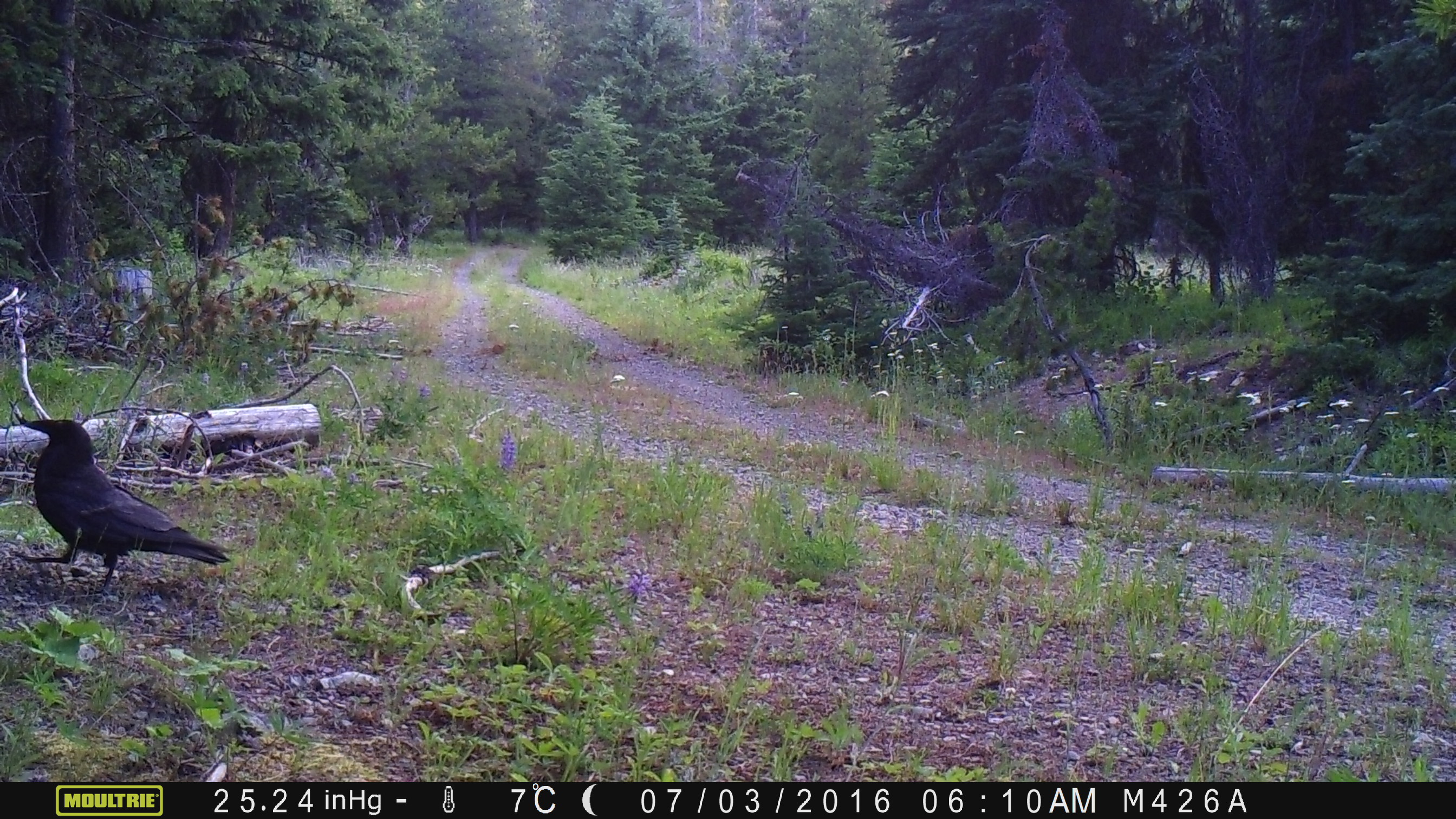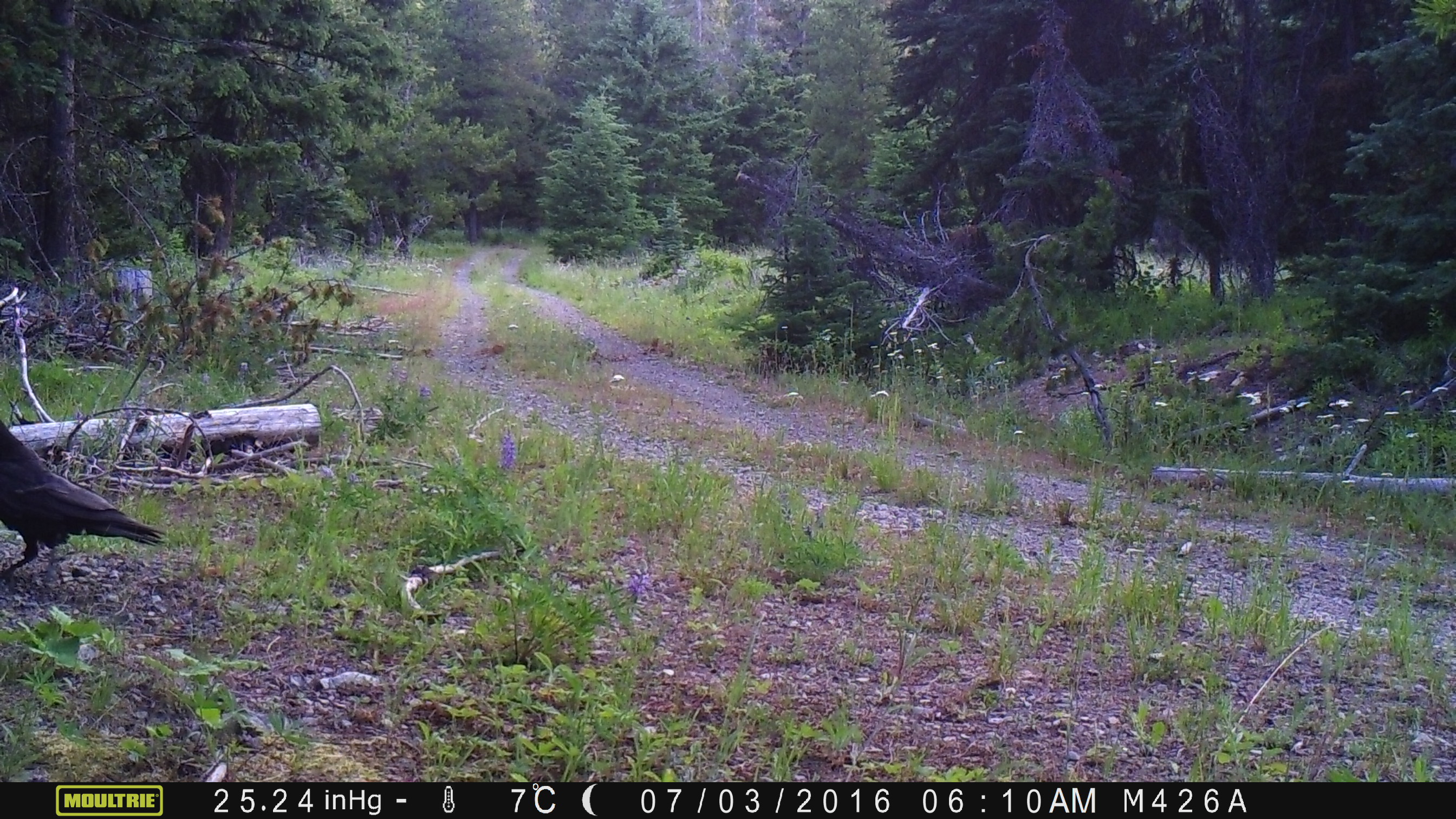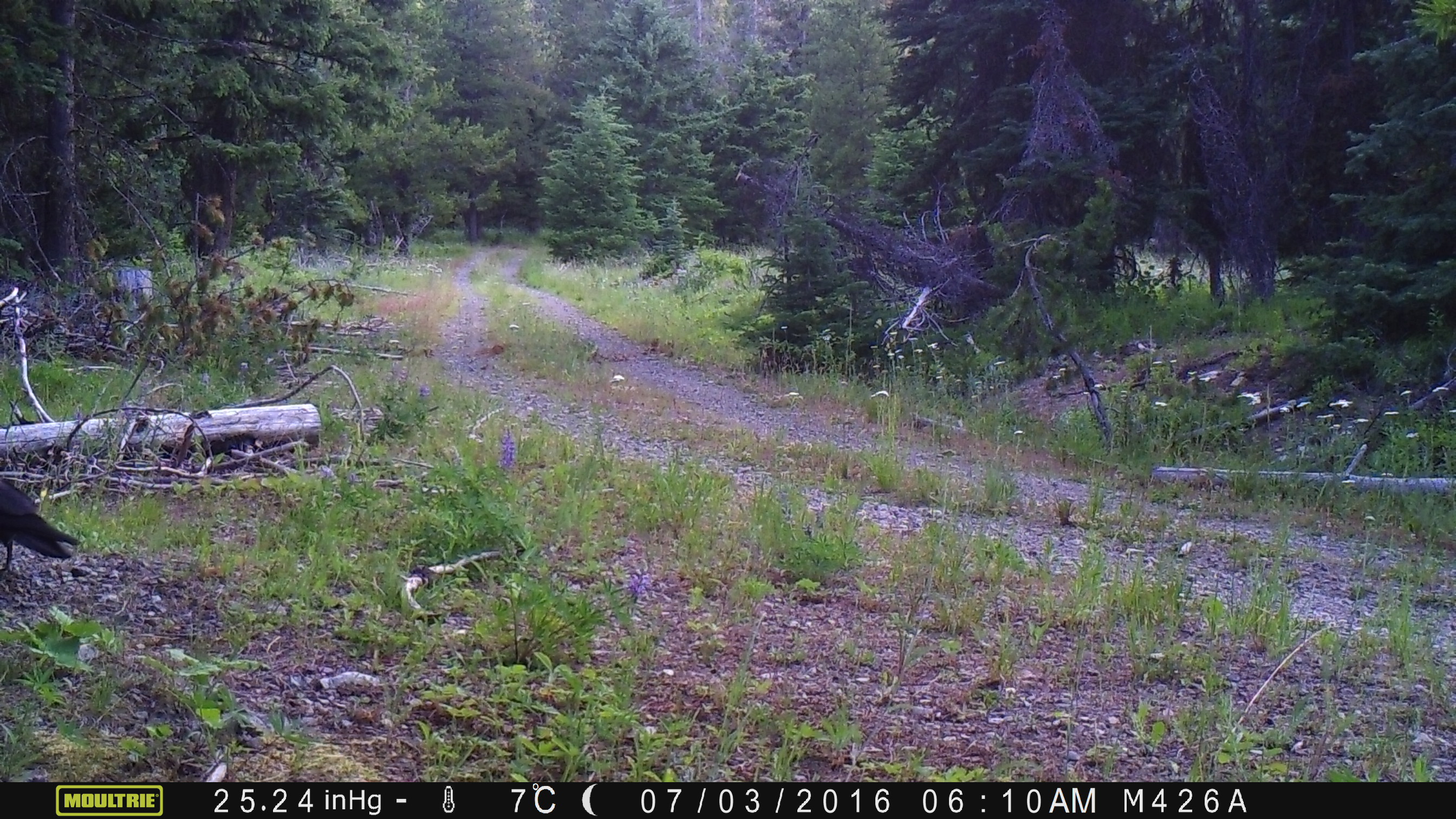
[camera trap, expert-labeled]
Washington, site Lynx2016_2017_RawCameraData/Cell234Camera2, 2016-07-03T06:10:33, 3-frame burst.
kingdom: Animalia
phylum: Chordata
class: Aves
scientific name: Aves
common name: birds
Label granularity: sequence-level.